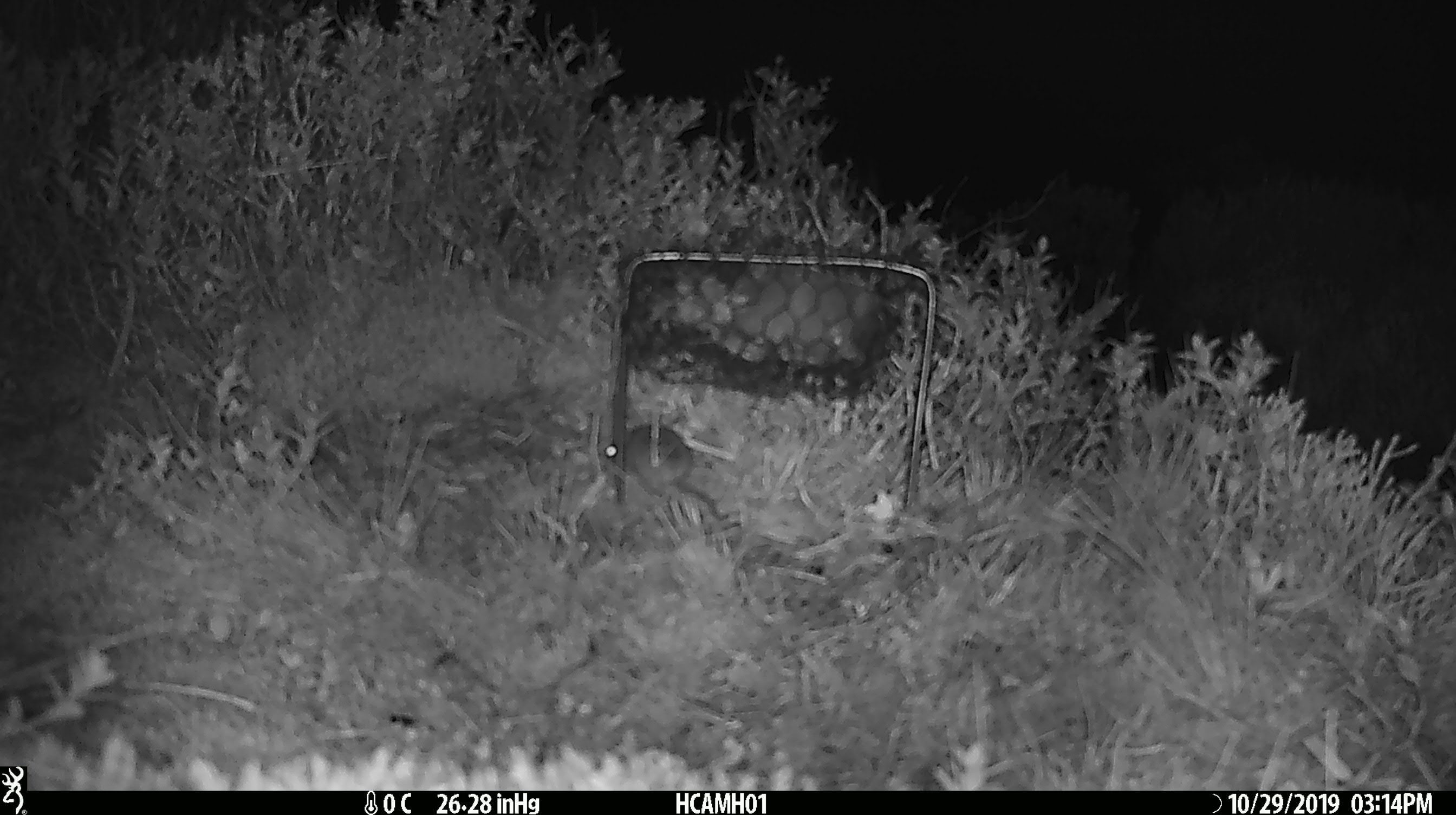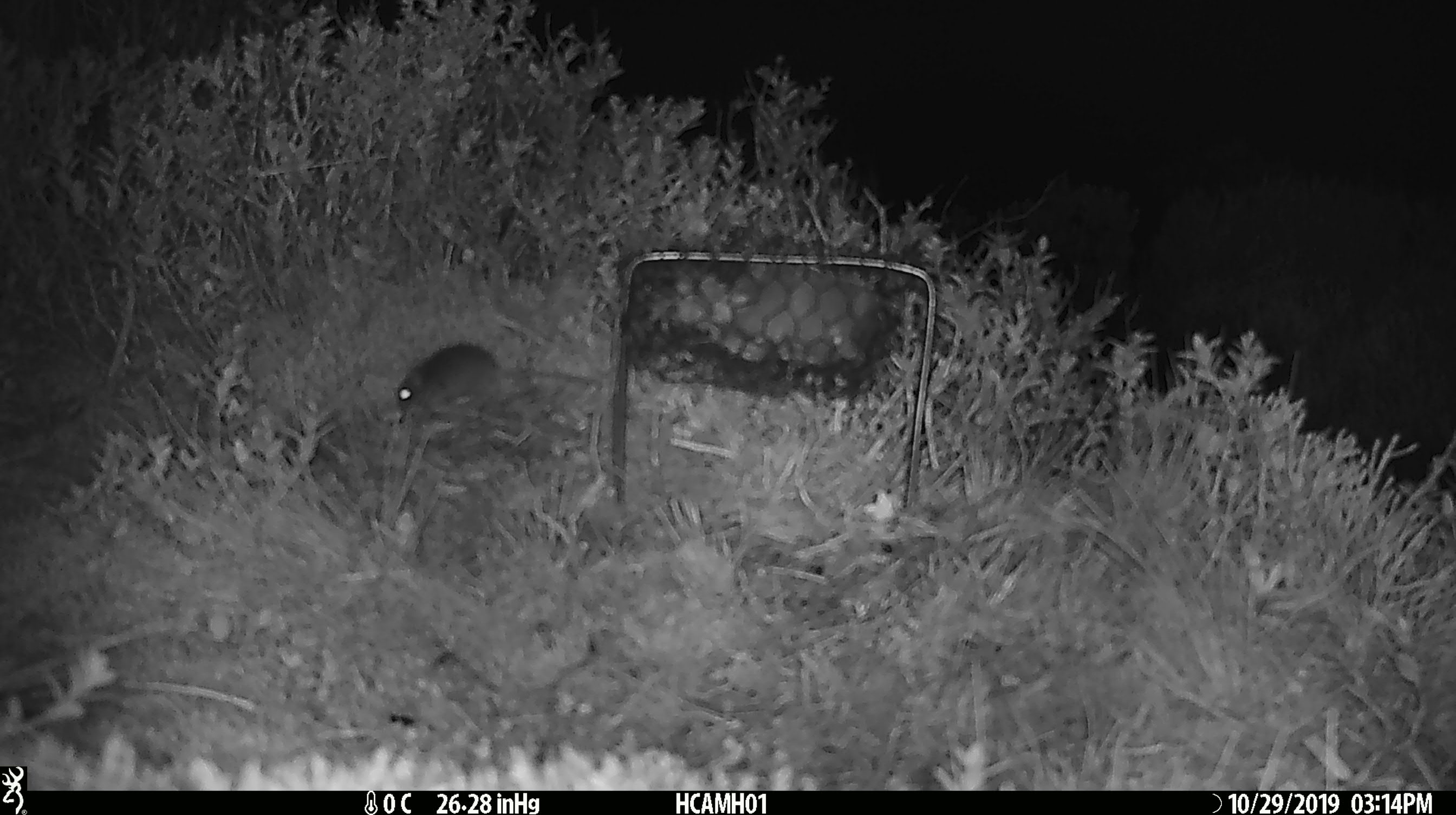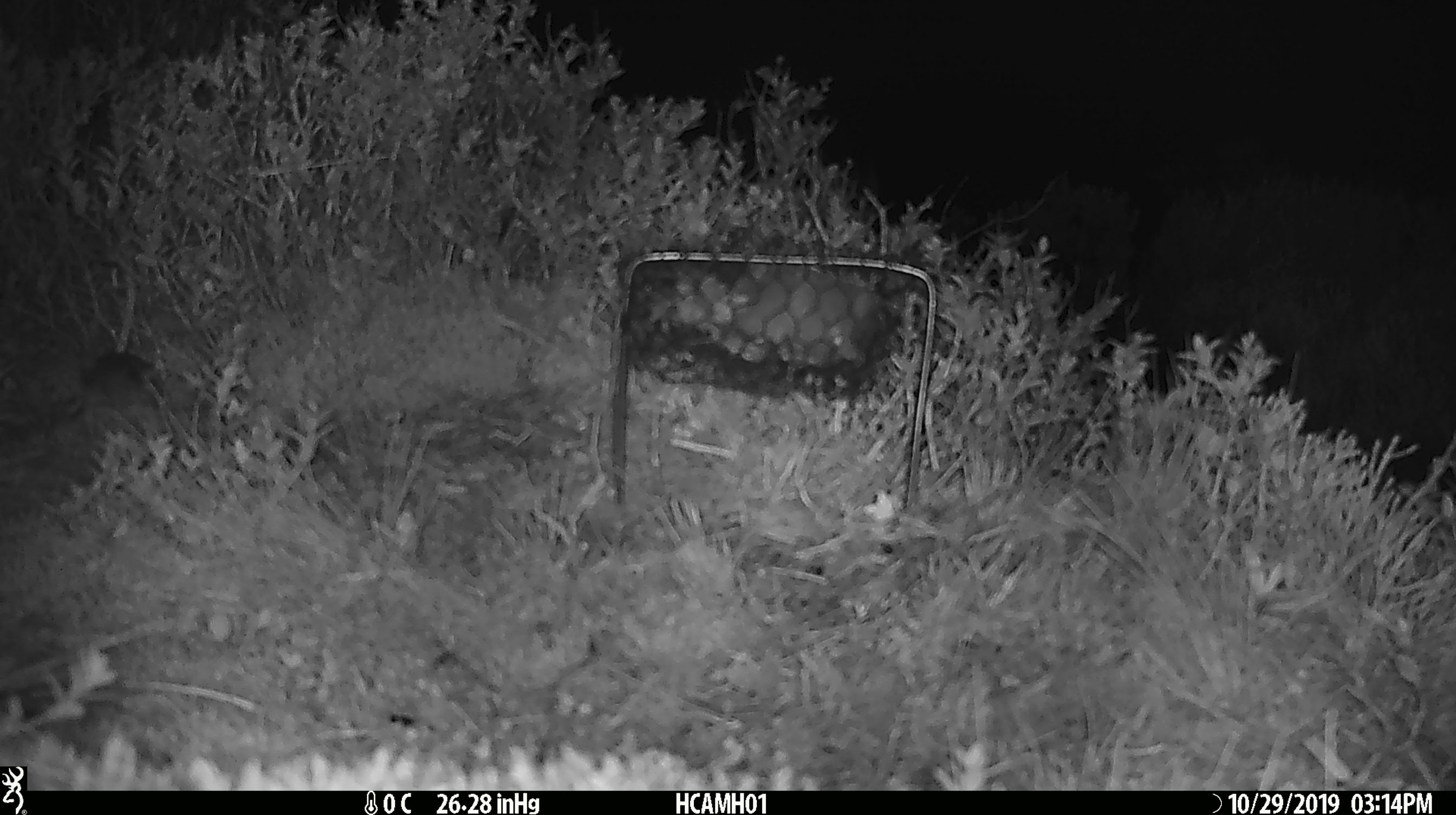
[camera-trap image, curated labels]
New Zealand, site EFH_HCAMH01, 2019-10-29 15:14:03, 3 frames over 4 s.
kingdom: Animalia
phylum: Chordata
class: Mammalia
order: Rodentia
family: Muridae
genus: Mus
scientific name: Mus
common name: mouse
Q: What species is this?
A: Mouse (Mus).